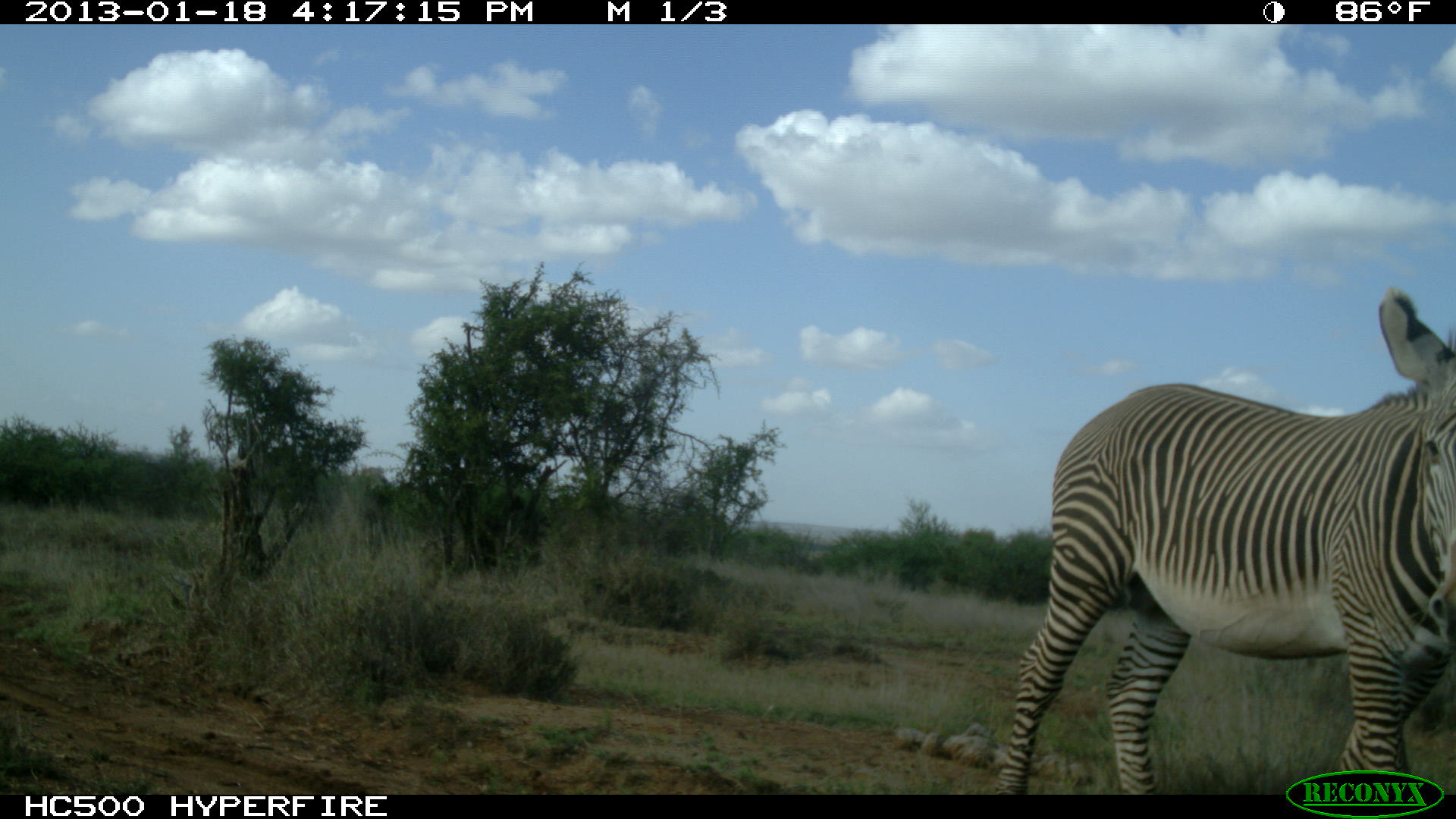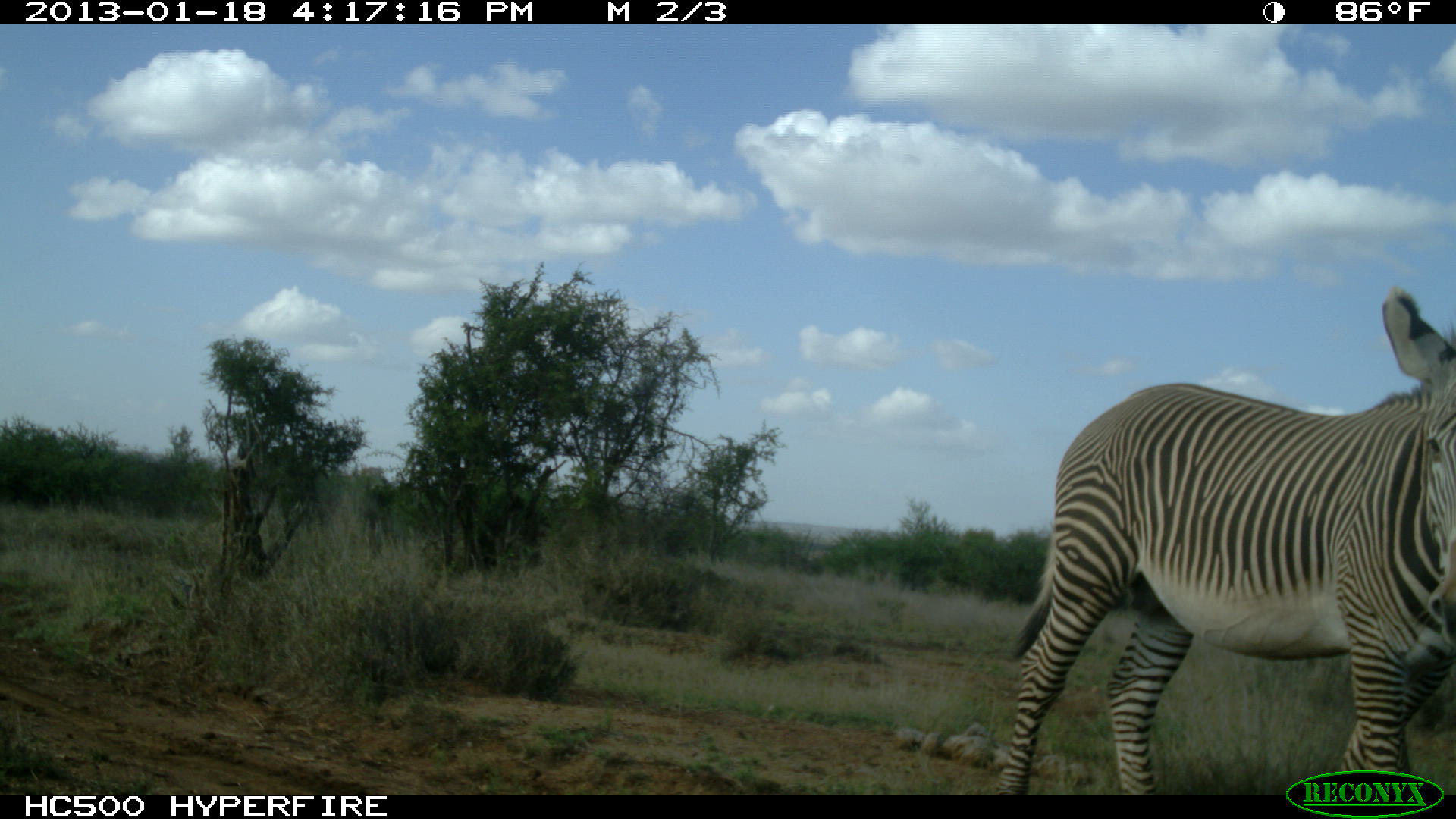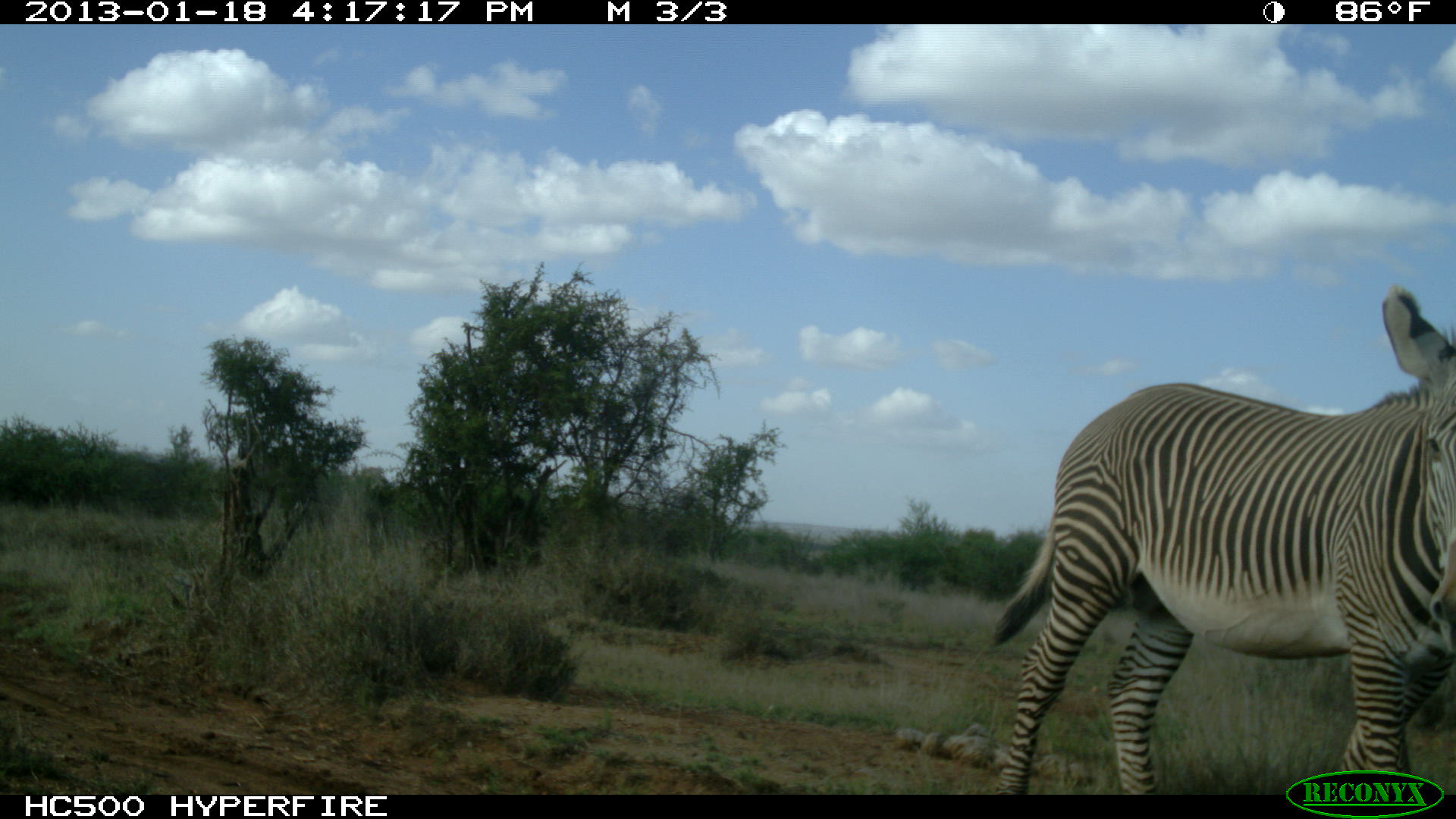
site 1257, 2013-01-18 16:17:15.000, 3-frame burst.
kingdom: Animalia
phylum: Chordata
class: Mammalia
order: Perissodactyla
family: Equidae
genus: Equus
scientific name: Equus grevyi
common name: grévy's zebra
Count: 1.